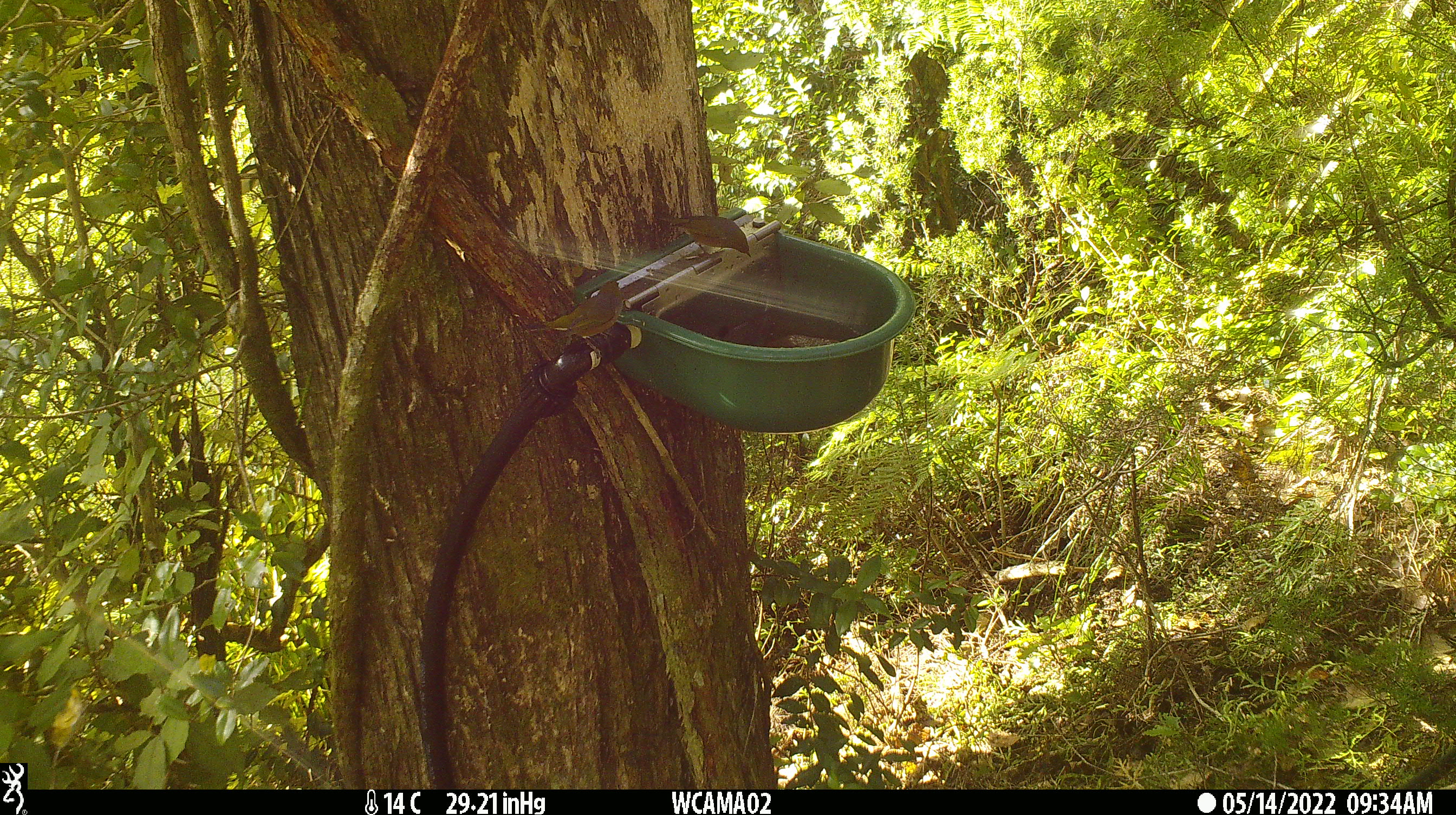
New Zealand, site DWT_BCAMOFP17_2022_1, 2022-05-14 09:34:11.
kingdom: Animalia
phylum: Chordata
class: Aves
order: Passeriformes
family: Zosteropidae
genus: Zosterops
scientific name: Zosterops lateralis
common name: silvereye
Silvereye (Zosterops lateralis).